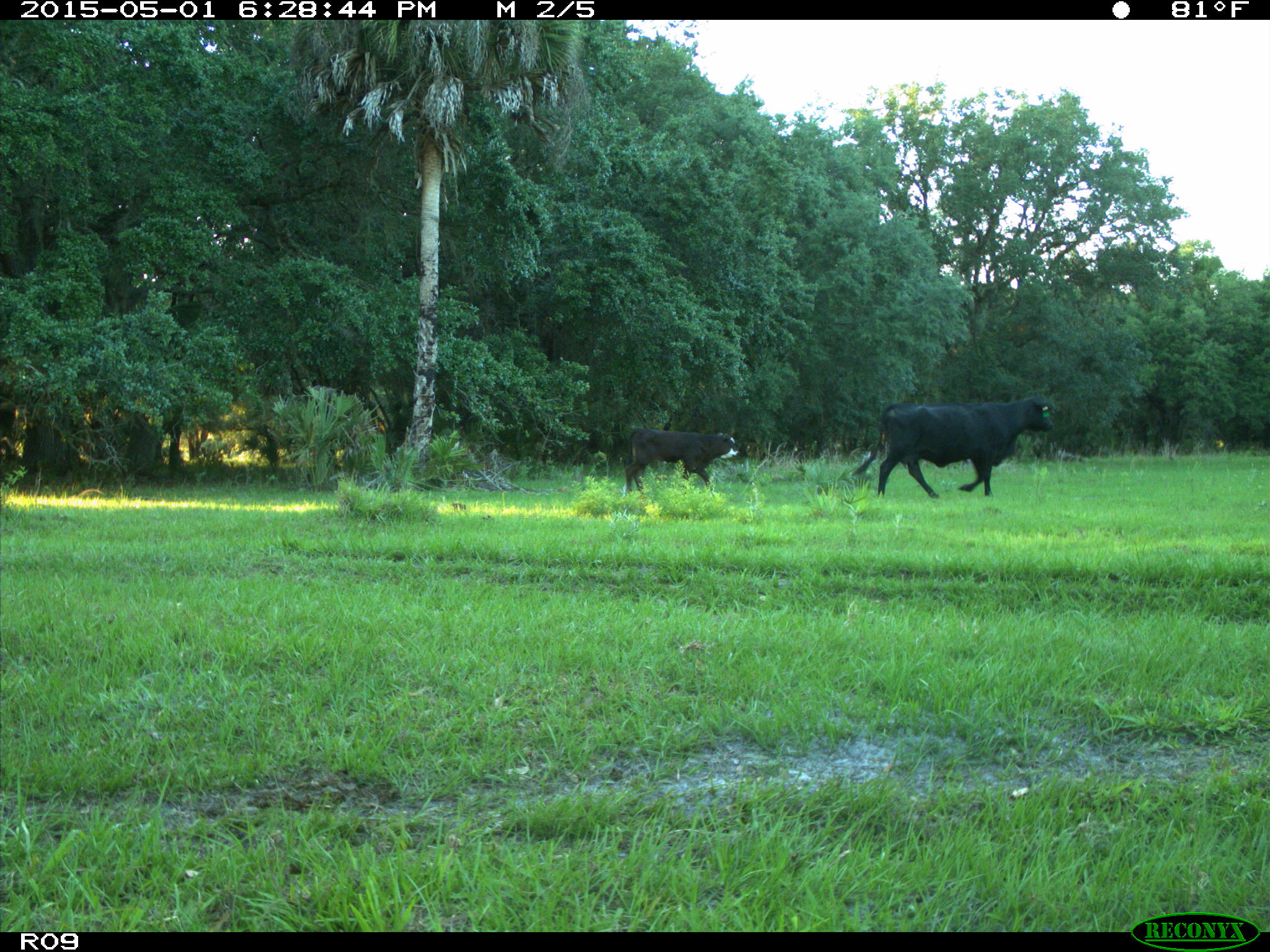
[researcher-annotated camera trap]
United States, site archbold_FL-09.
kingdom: Animalia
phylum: Chordata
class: Mammalia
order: Artiodactyla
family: Bovidae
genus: Bos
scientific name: Bos taurus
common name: domestic cow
Bos taurus (domestic cow).